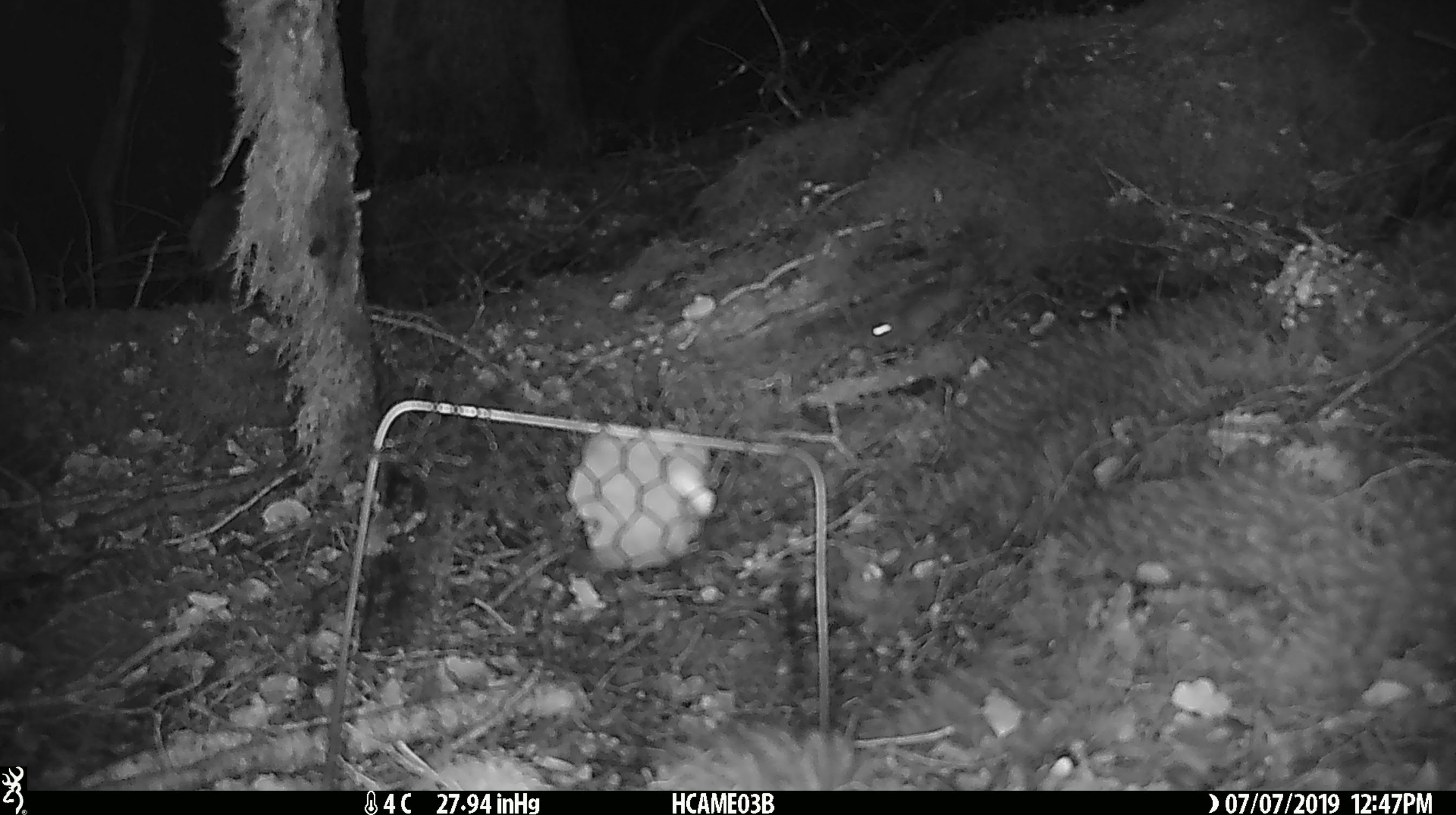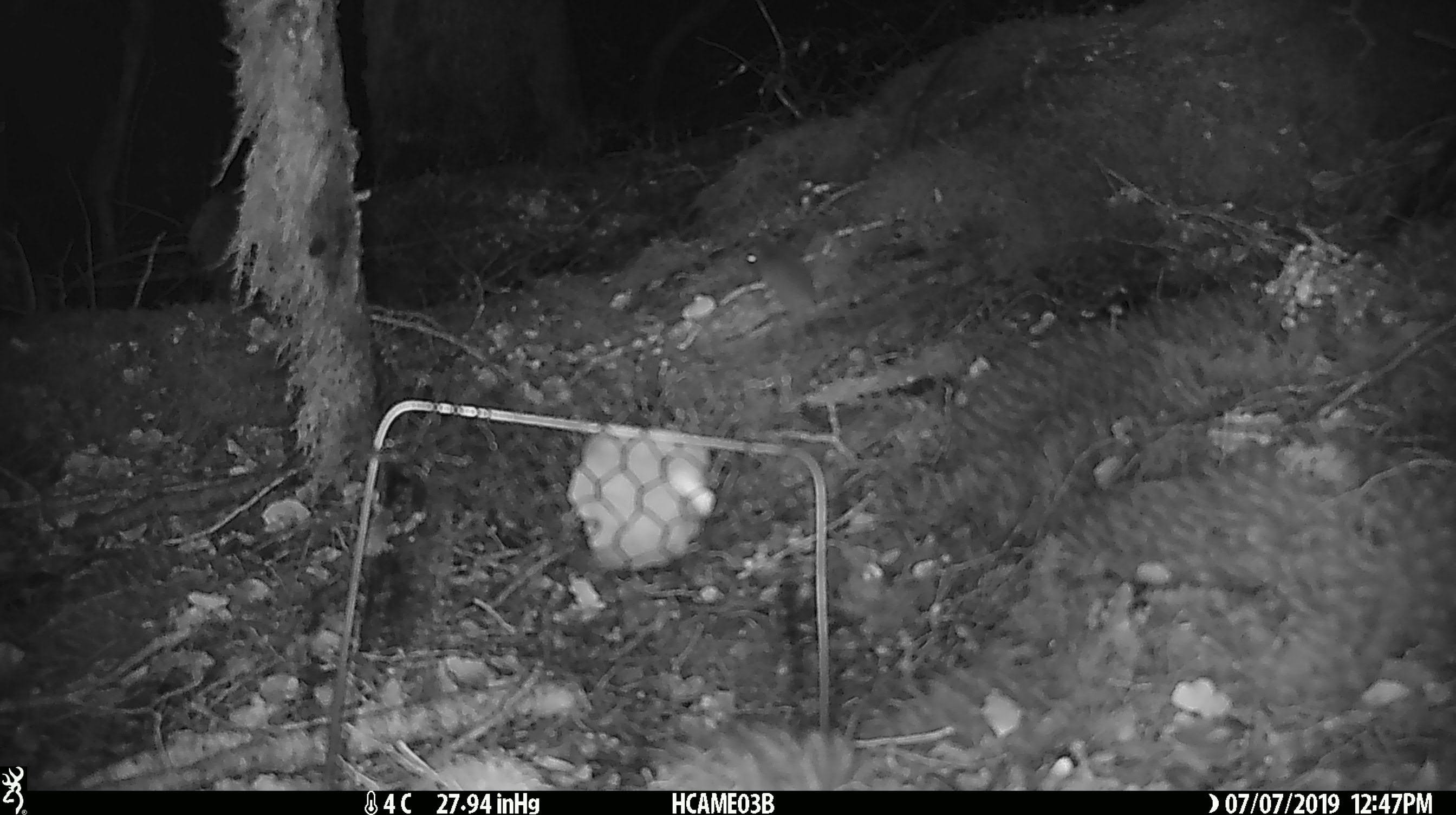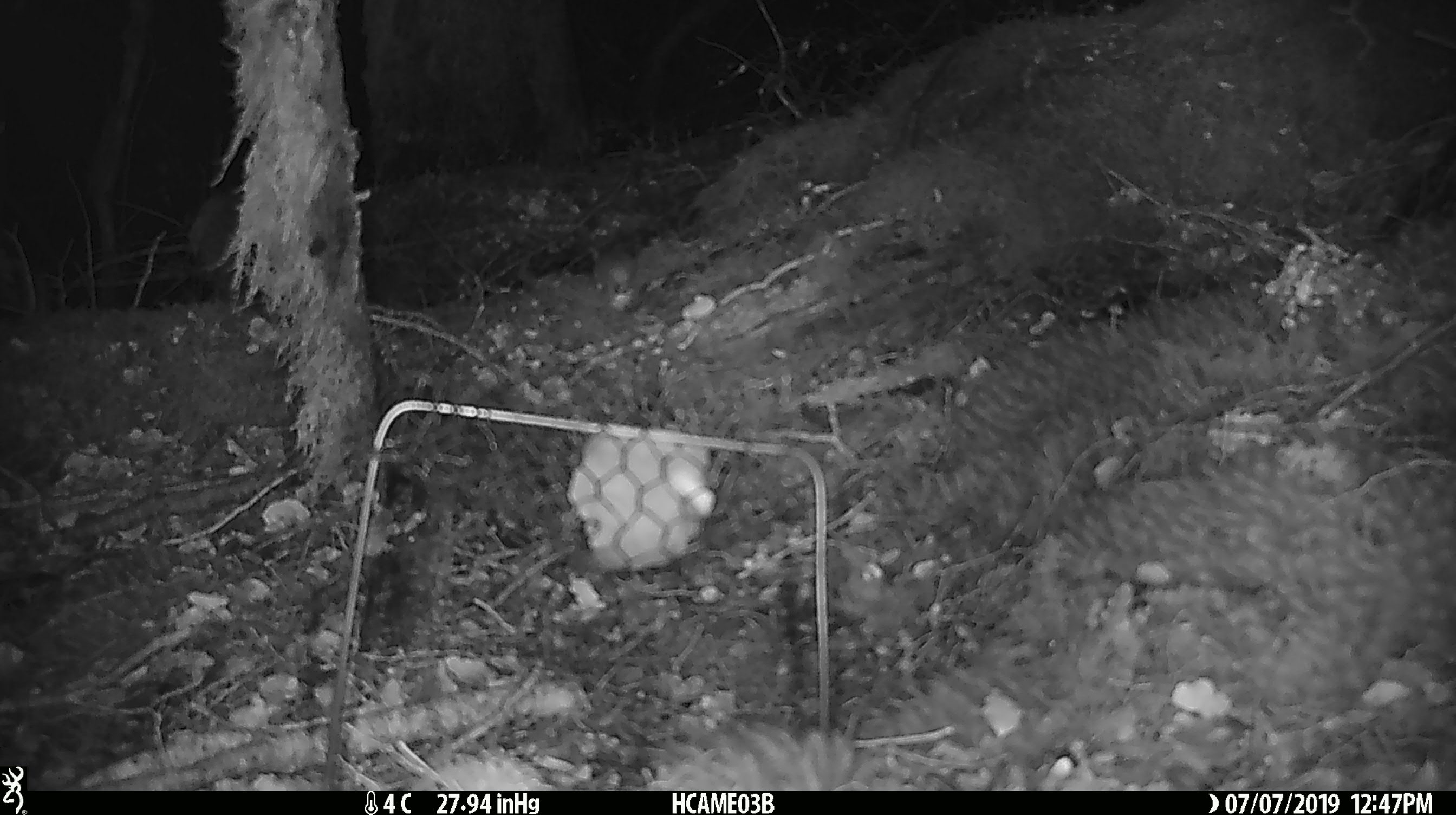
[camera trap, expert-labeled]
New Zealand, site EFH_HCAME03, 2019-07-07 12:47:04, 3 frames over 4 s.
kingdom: Animalia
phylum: Chordata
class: Mammalia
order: Rodentia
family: Muridae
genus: Mus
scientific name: Mus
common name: mouse